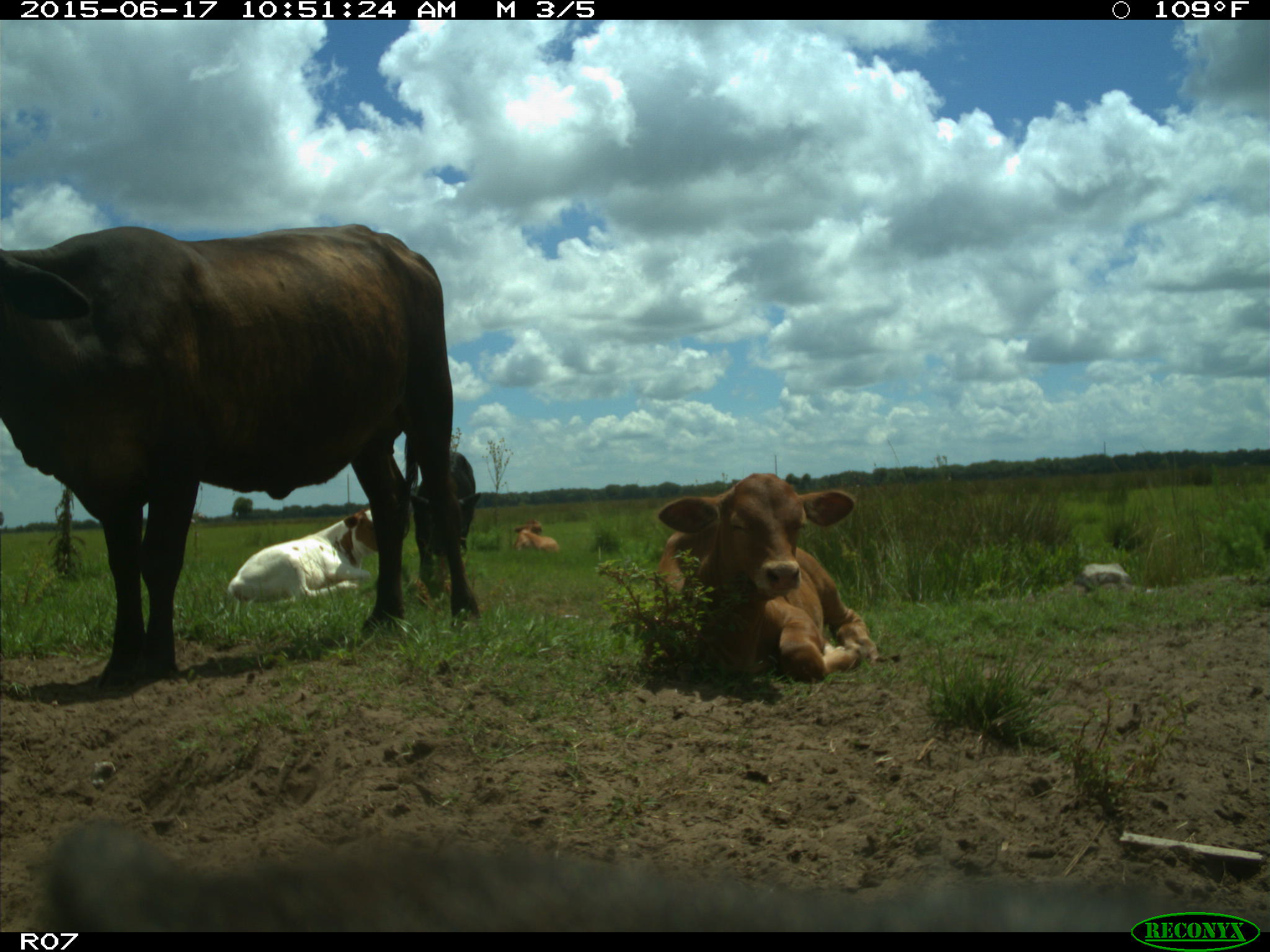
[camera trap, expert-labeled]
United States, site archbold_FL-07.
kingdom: Animalia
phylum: Chordata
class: Mammalia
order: Artiodactyla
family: Bovidae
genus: Bos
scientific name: Bos taurus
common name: domestic cow